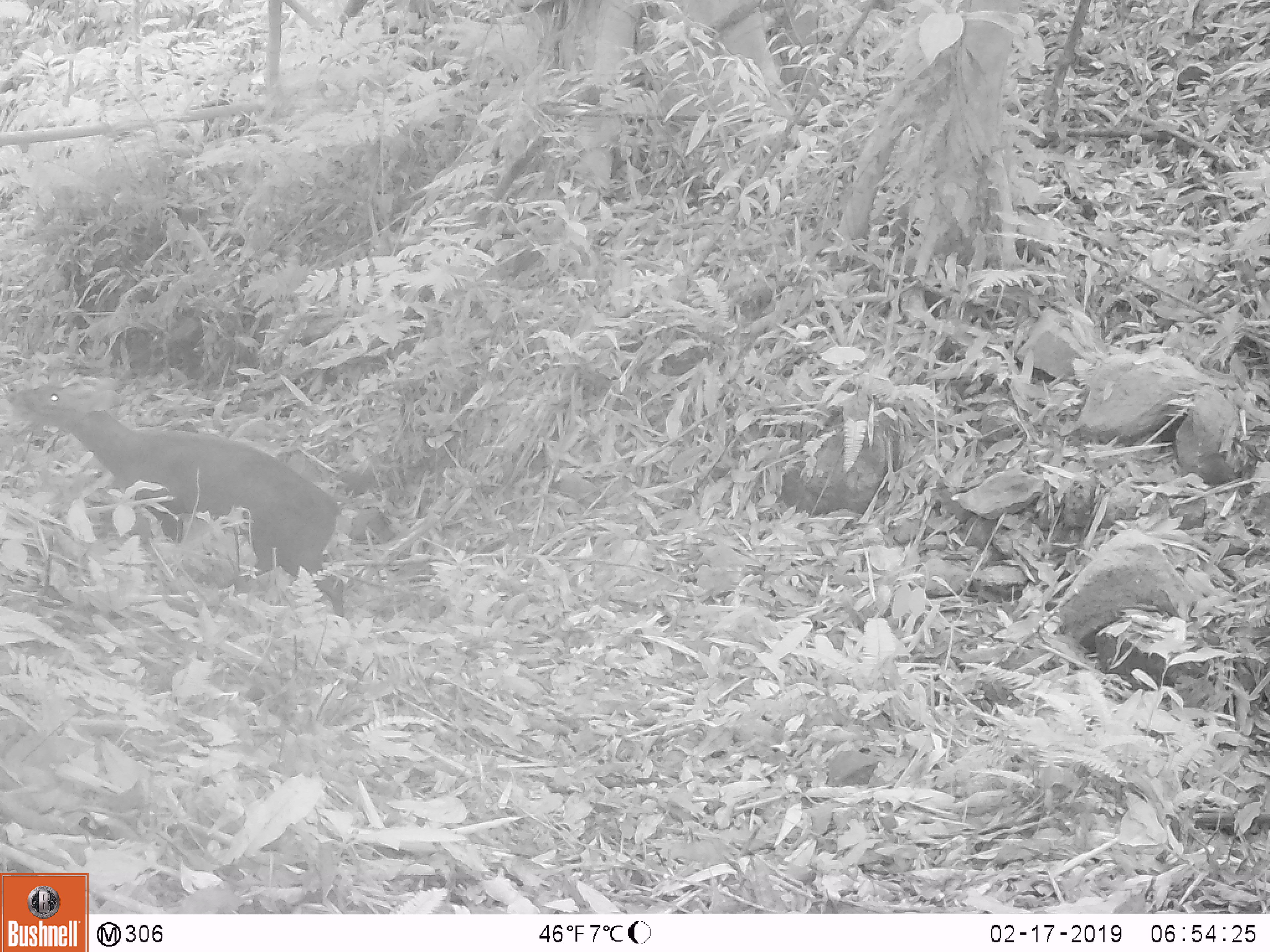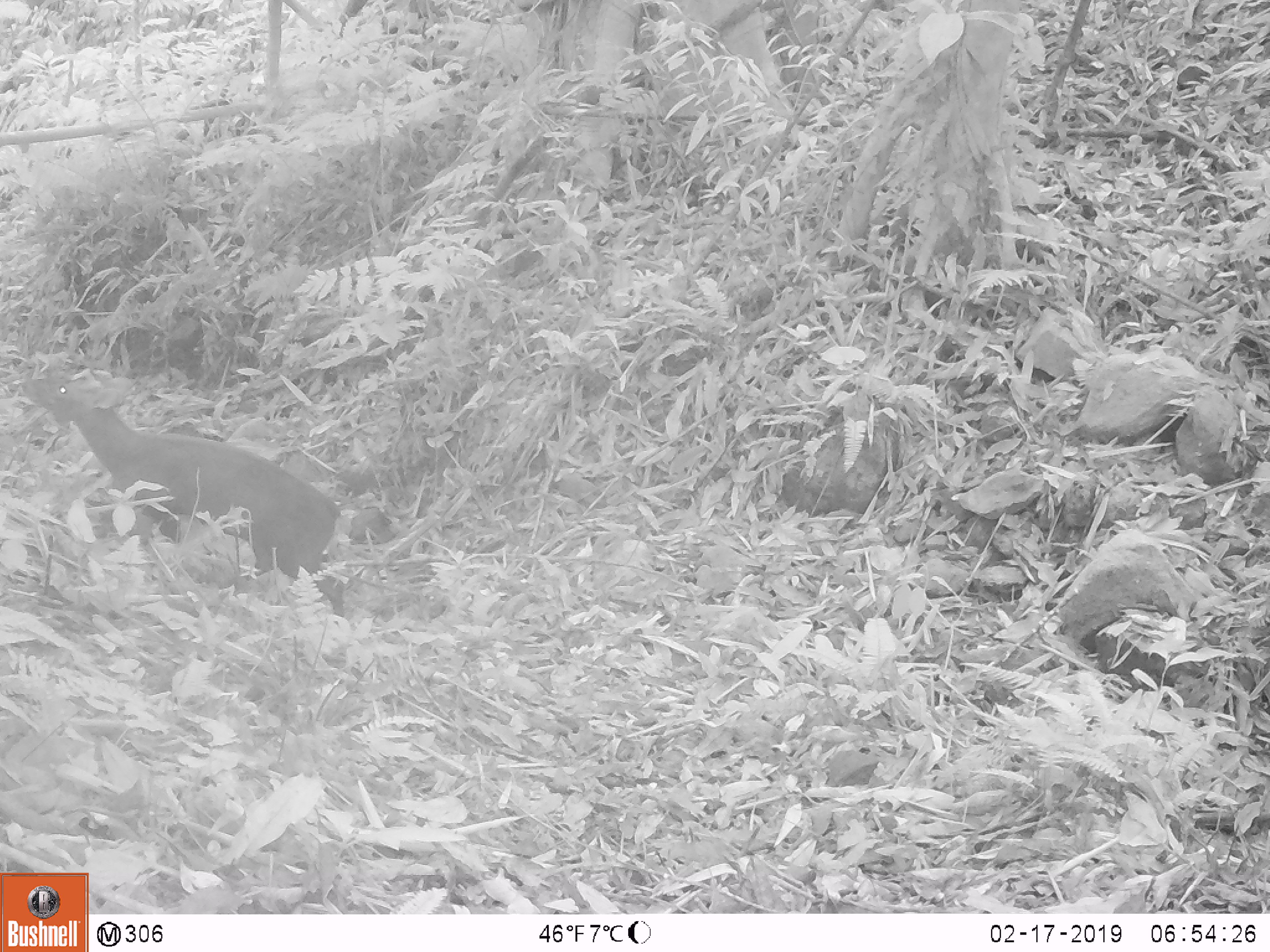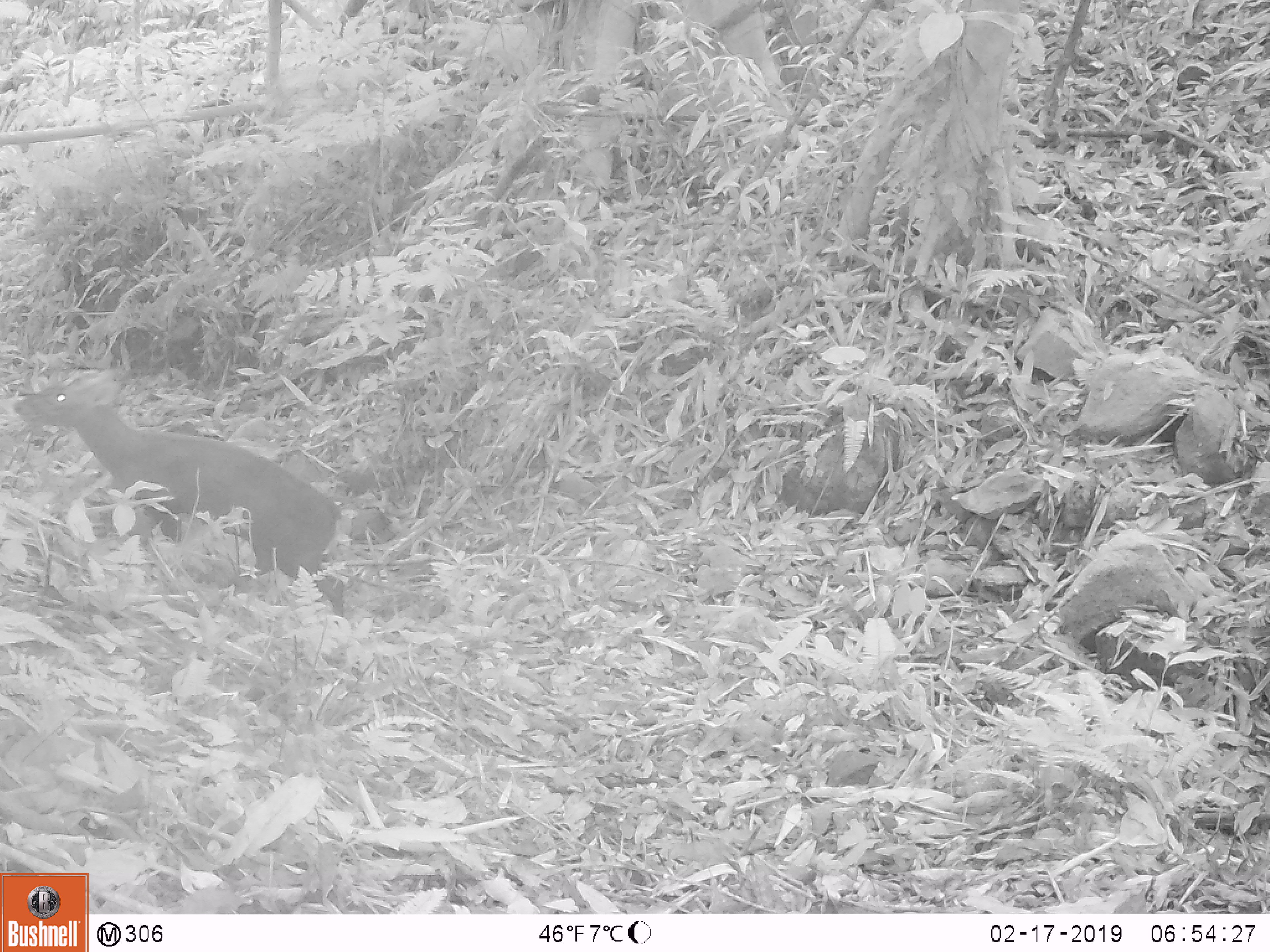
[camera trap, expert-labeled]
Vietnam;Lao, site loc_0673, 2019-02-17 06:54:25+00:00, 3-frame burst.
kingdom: Animalia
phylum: Chordata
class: Mammalia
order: Artiodactyla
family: Cervidae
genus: Muntiacus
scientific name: Muntiacus rooseveltorum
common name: roosevelt's muntjac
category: roosevelts muntjac group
Roosevelts muntjac group (roosevelt's muntjac) (Muntiacus rooseveltorum). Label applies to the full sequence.